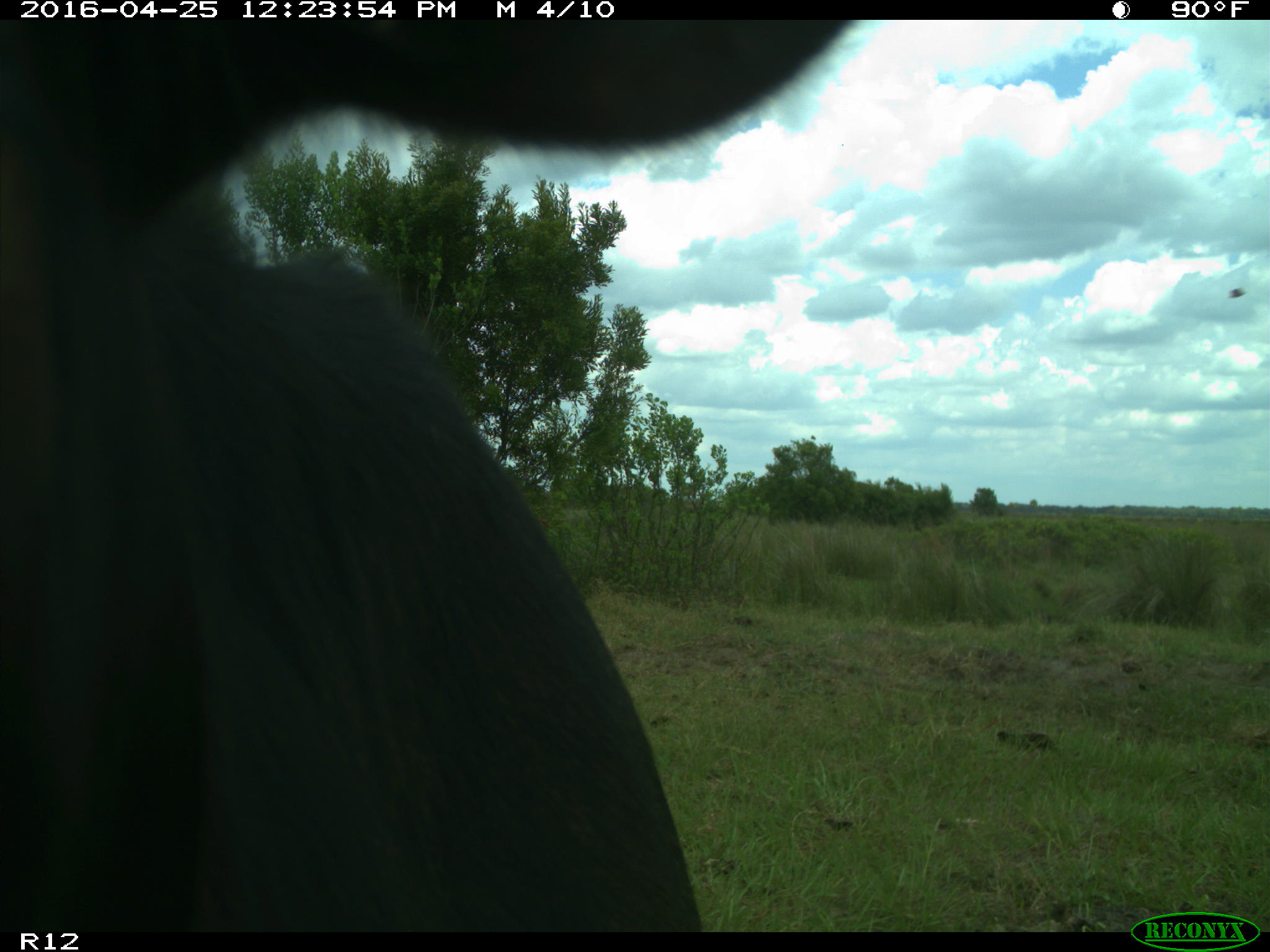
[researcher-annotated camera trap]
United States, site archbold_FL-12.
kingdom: Animalia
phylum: Chordata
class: Mammalia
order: Artiodactyla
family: Bovidae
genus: Bos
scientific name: Bos taurus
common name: domestic cow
Bos taurus (domestic cow).